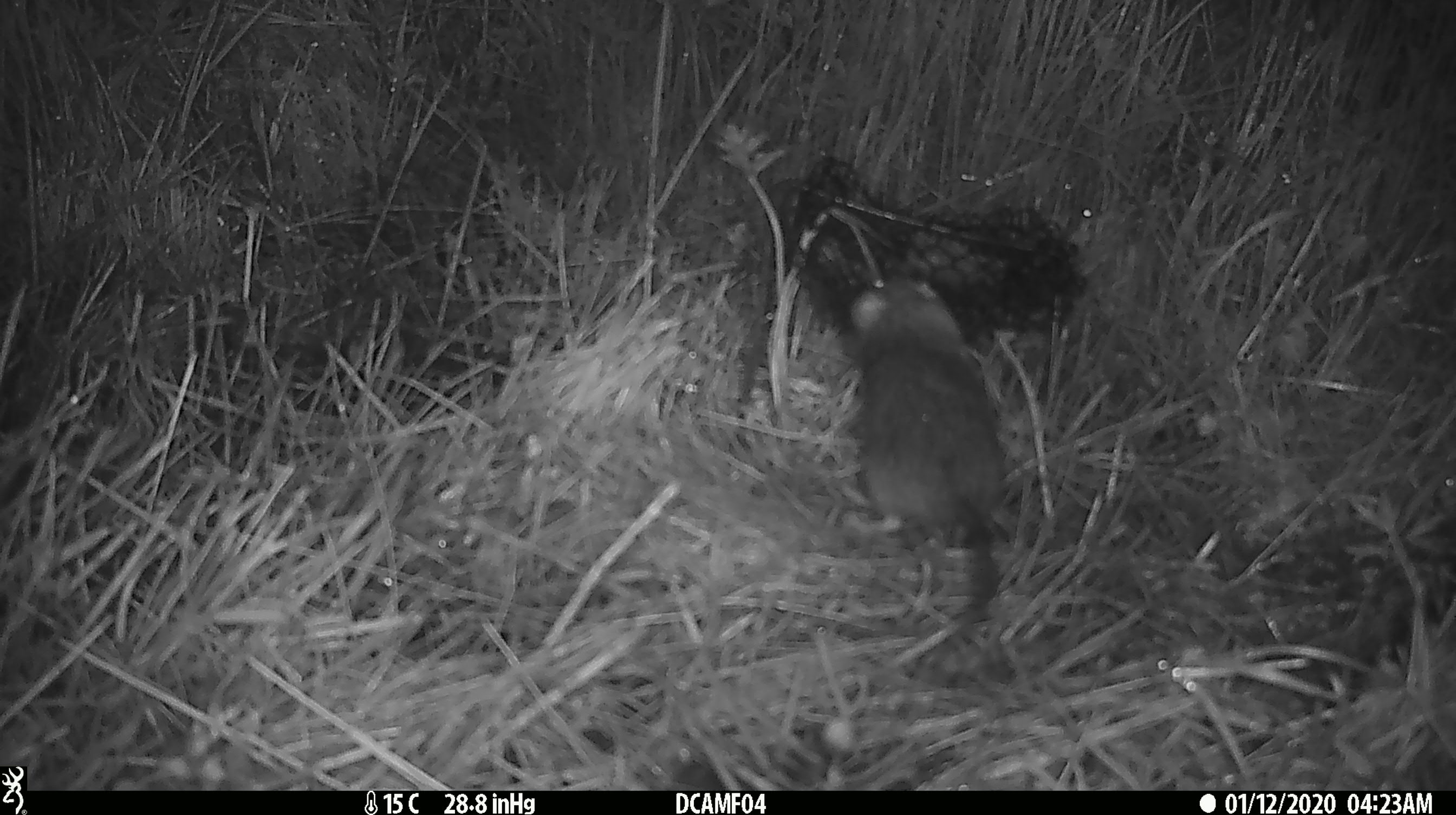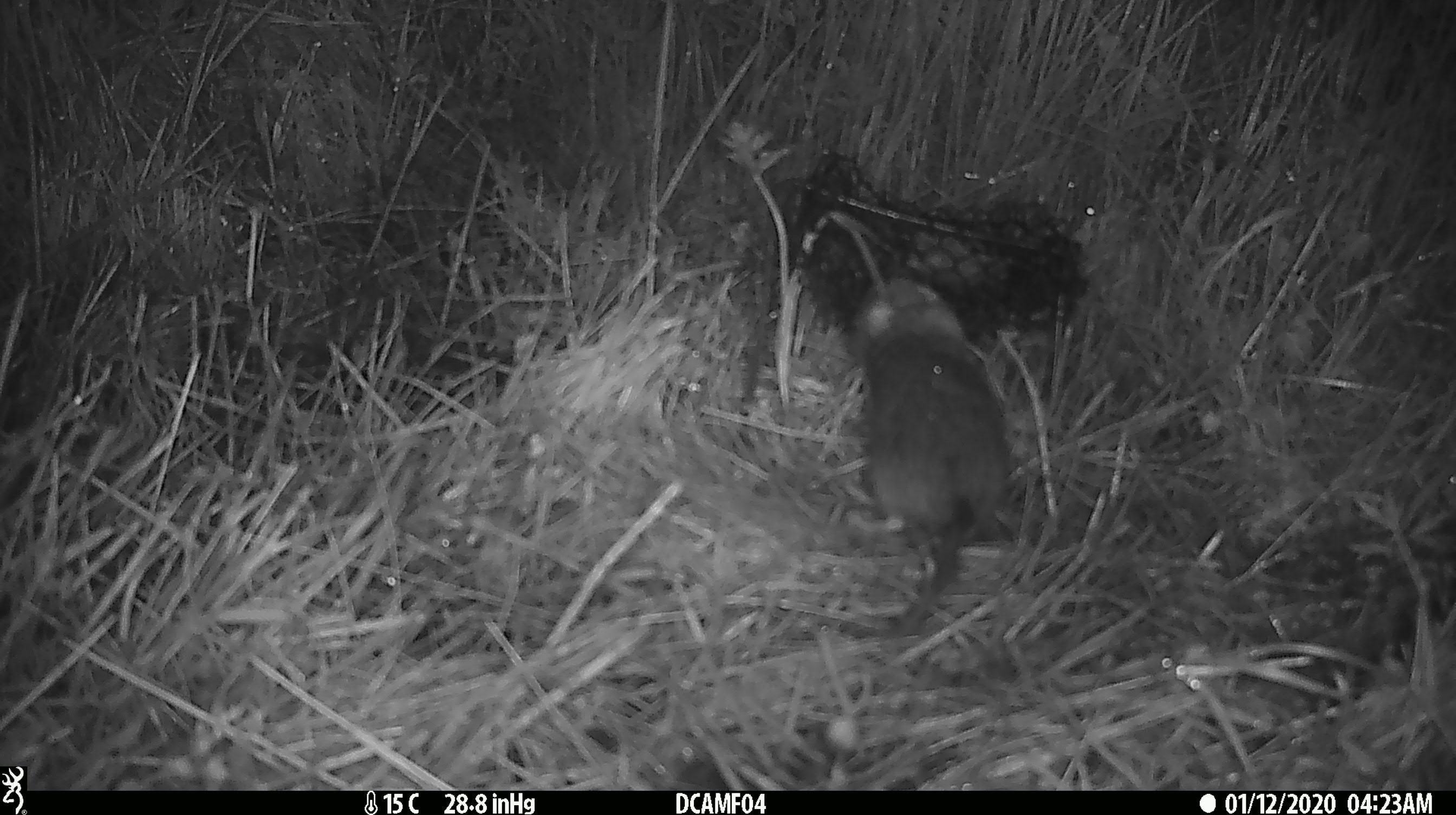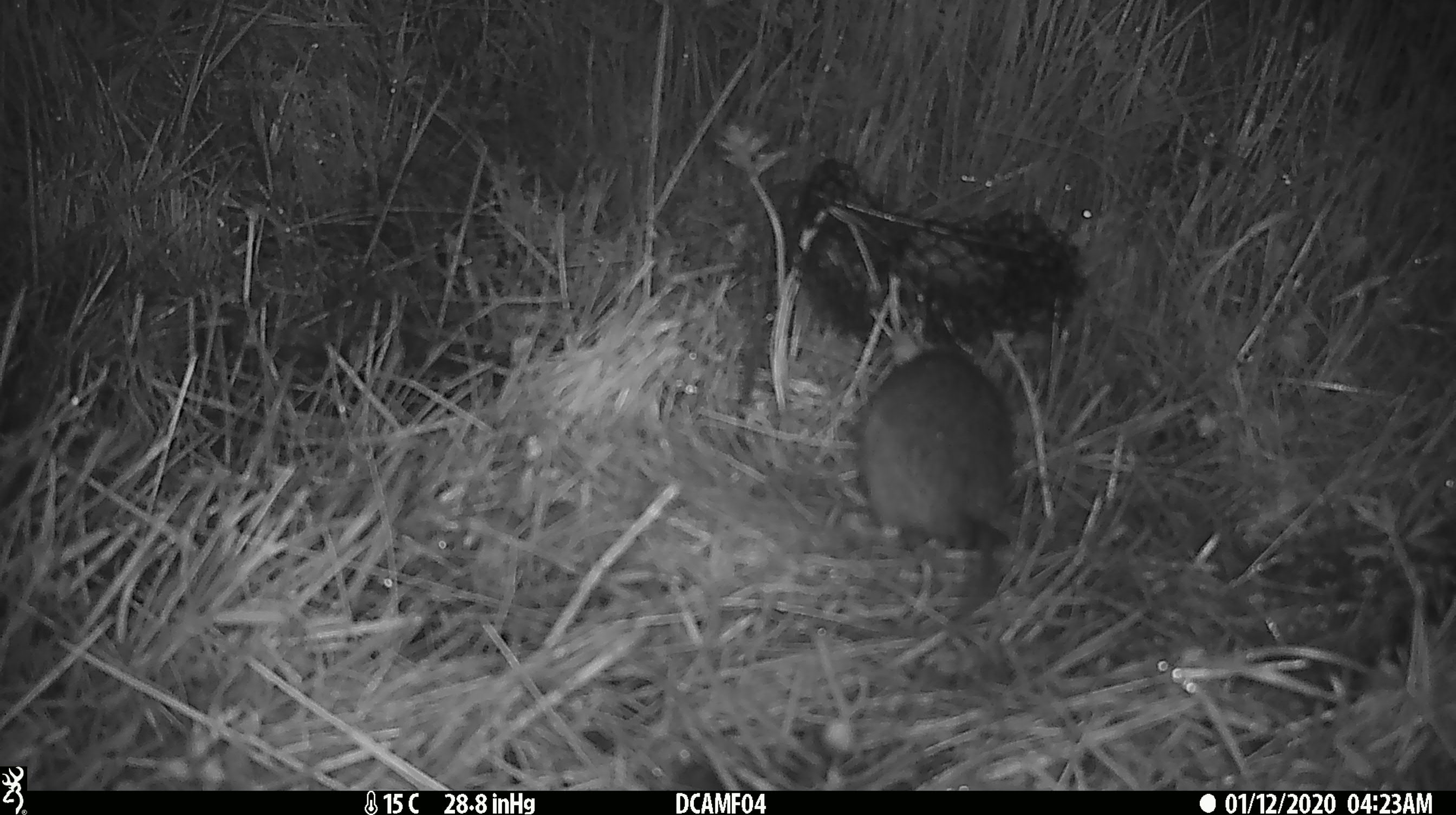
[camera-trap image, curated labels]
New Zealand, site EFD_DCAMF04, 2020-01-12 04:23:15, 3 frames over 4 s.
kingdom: Animalia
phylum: Chordata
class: Mammalia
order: Rodentia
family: Muridae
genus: Rattus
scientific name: Rattus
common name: rat